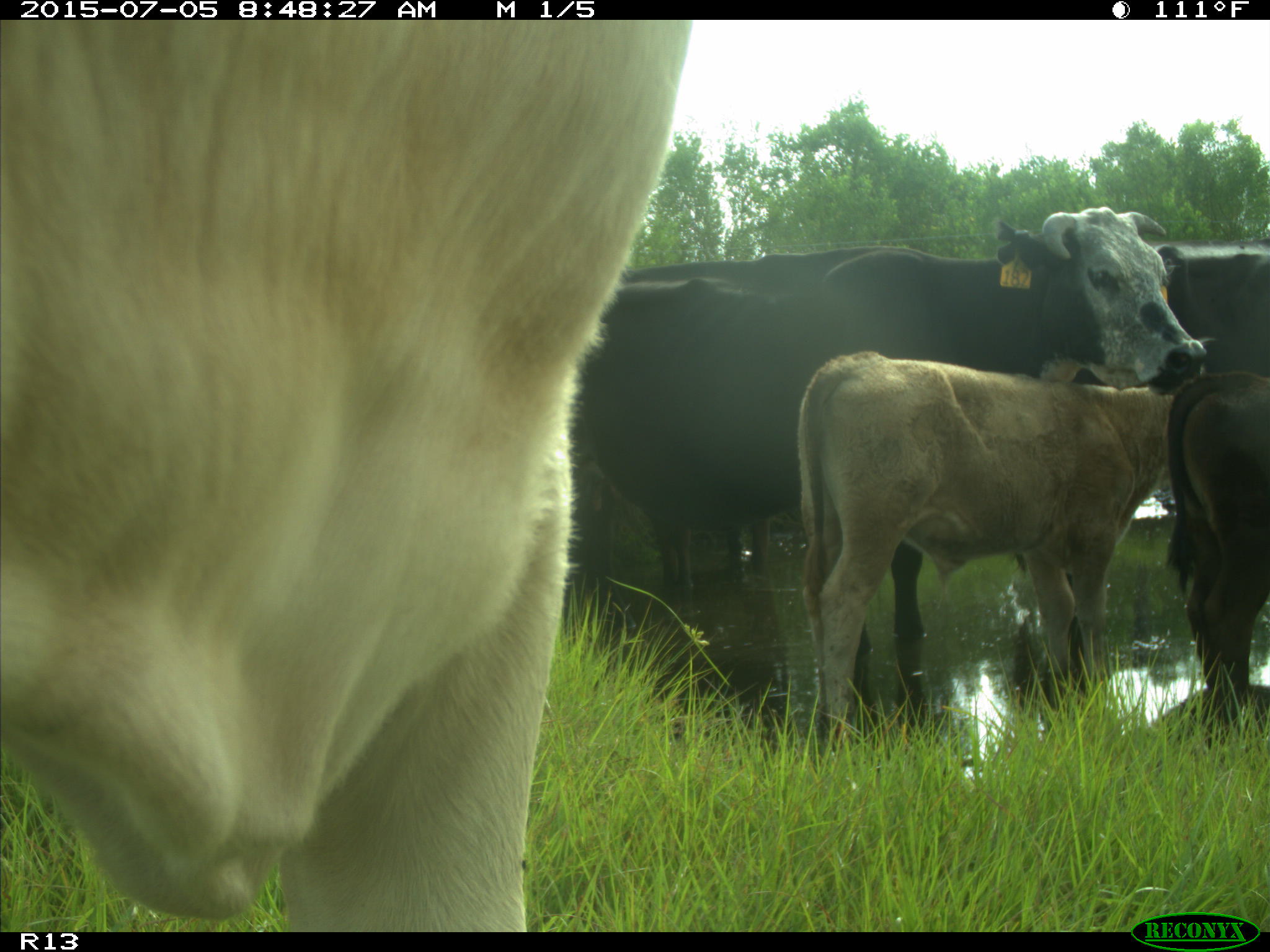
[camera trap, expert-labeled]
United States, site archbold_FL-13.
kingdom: Animalia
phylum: Chordata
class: Mammalia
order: Artiodactyla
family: Bovidae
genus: Bos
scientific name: Bos taurus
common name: domestic cow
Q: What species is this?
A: Bos taurus (domestic cow).